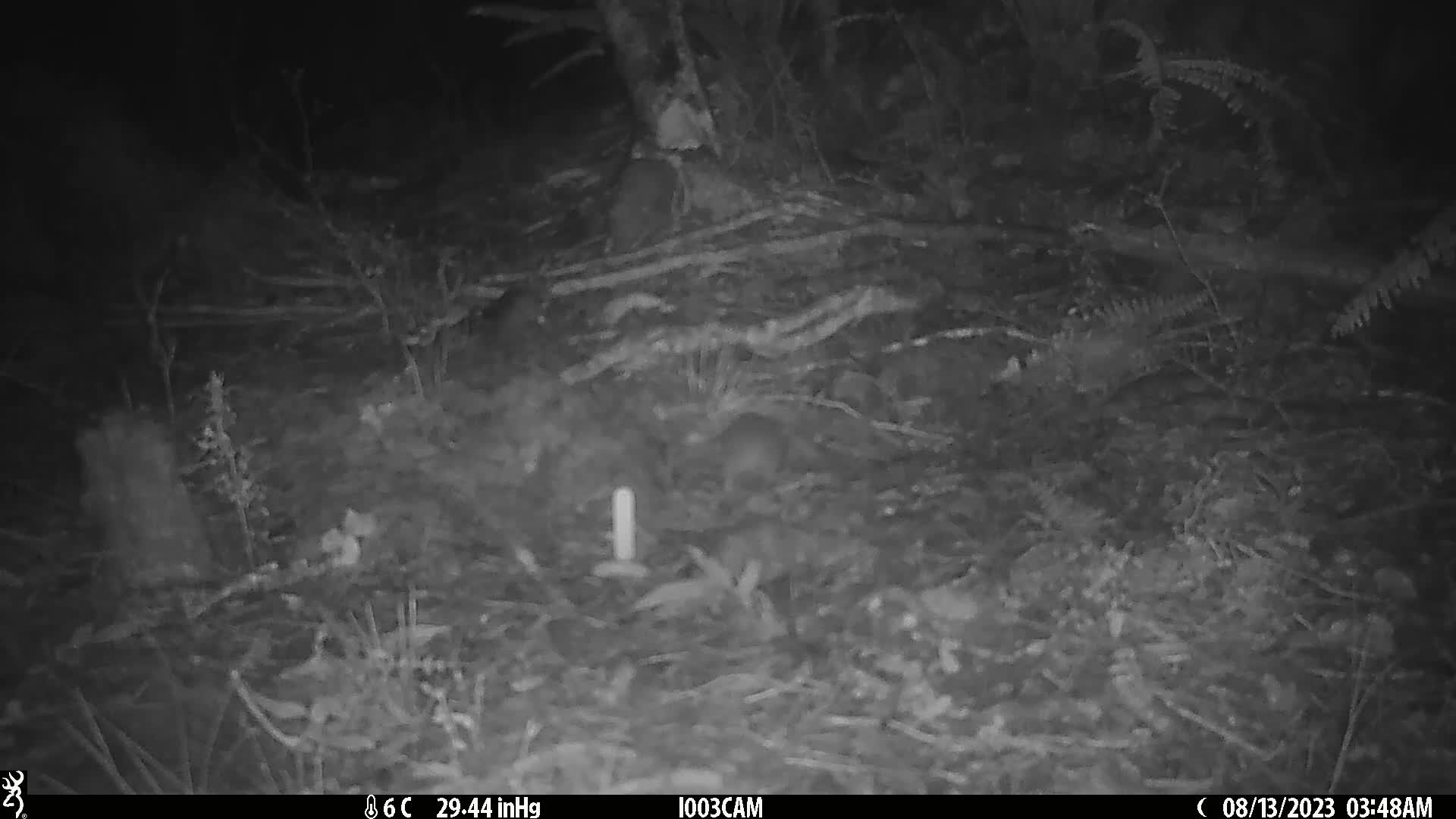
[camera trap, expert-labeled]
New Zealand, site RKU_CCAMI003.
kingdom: Animalia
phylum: Chordata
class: Mammalia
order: Rodentia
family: Muridae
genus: Rattus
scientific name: Rattus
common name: rat